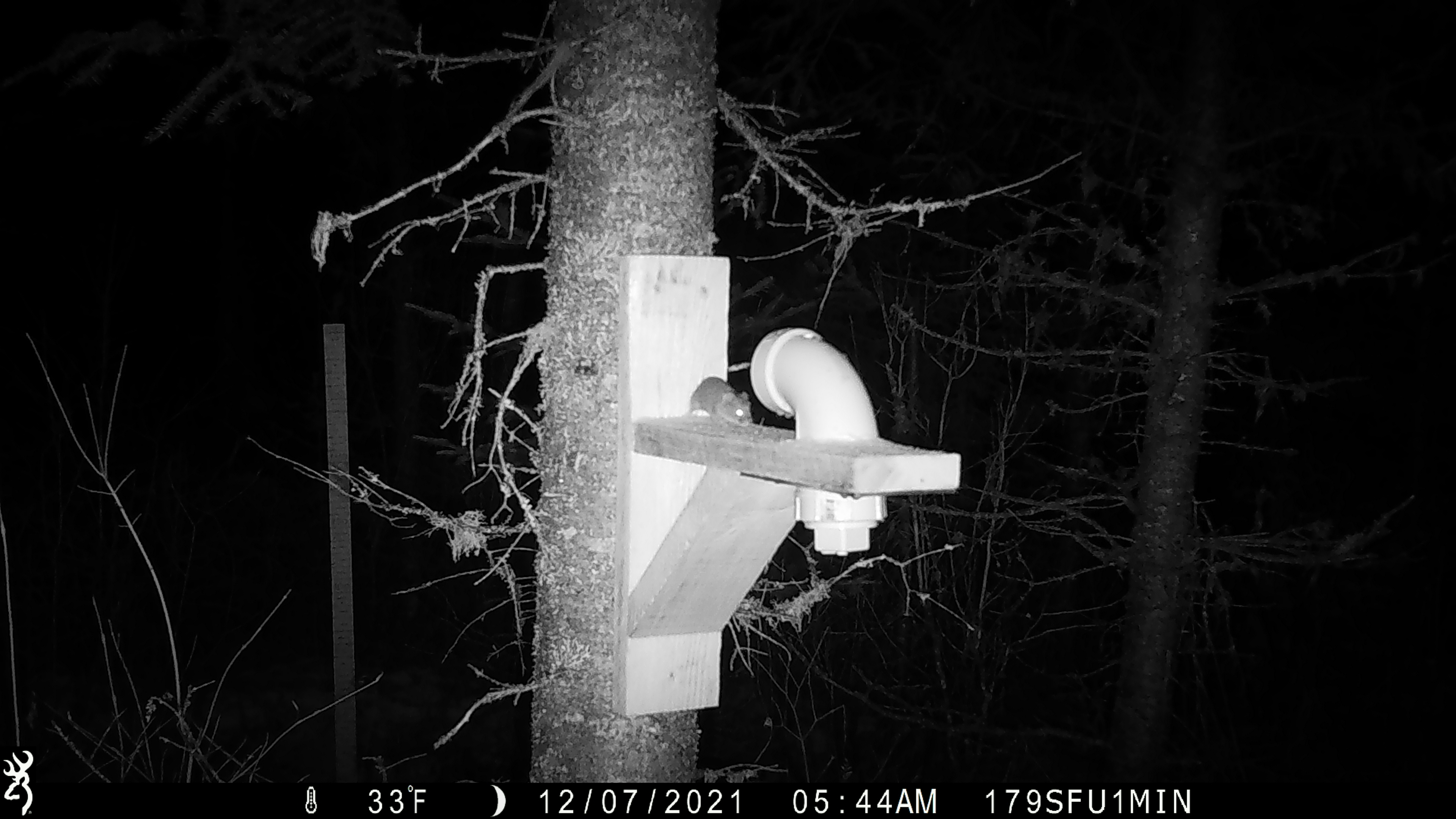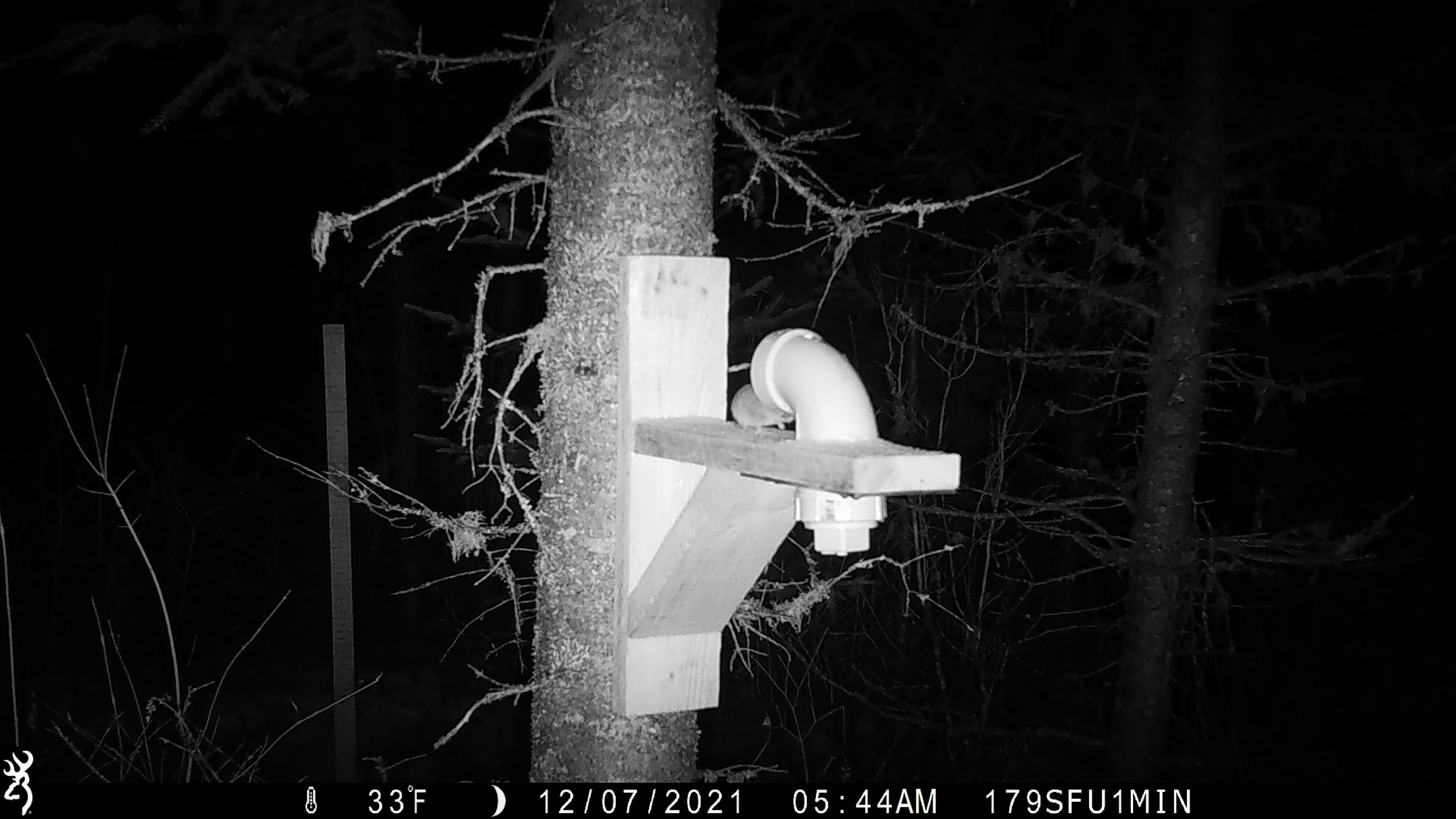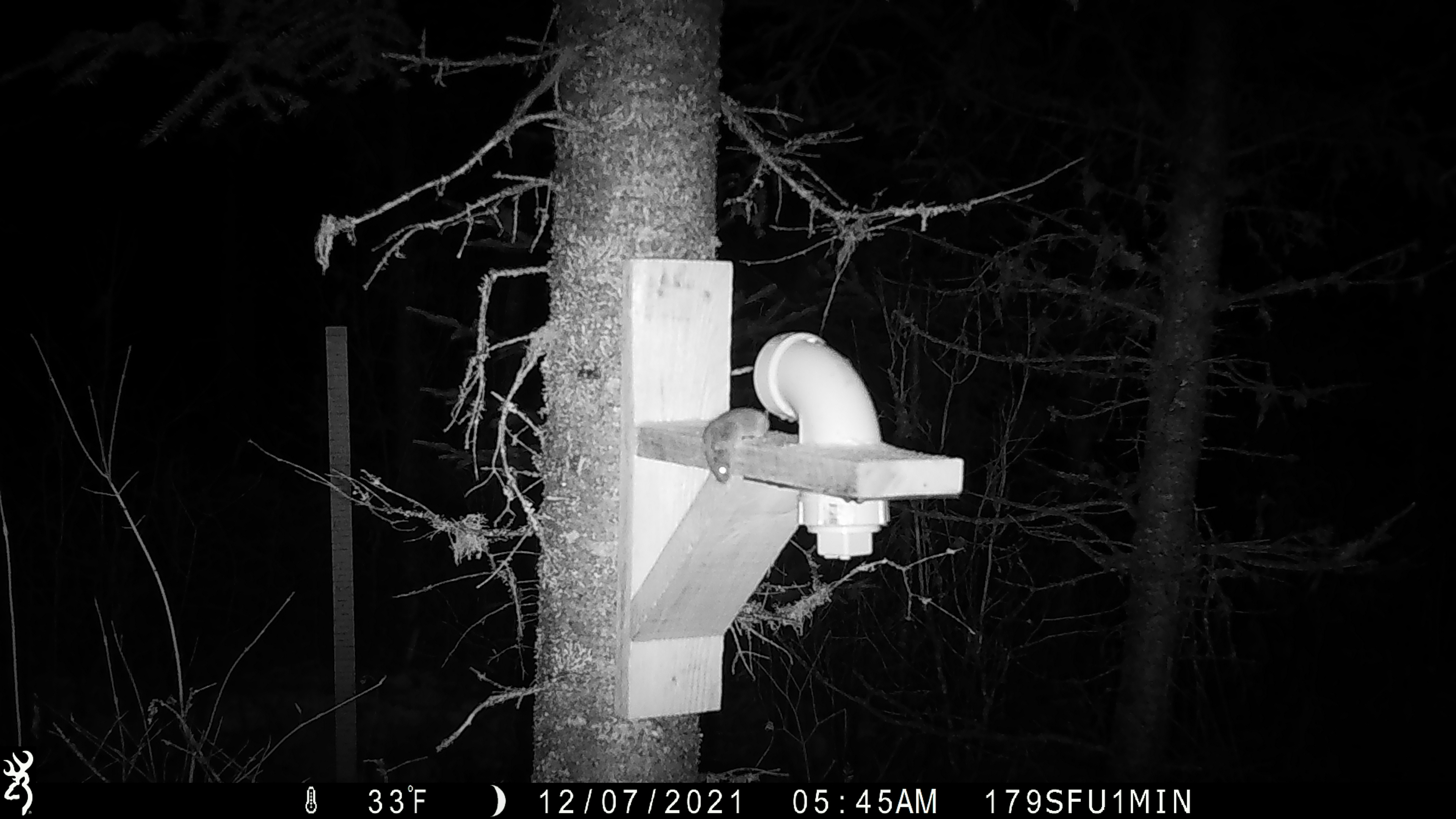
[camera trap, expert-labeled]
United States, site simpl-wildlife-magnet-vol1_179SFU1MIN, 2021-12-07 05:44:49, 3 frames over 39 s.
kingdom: Animalia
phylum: Chordata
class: Mammalia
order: Rodentia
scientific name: Rodentia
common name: mouse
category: mouse sp.